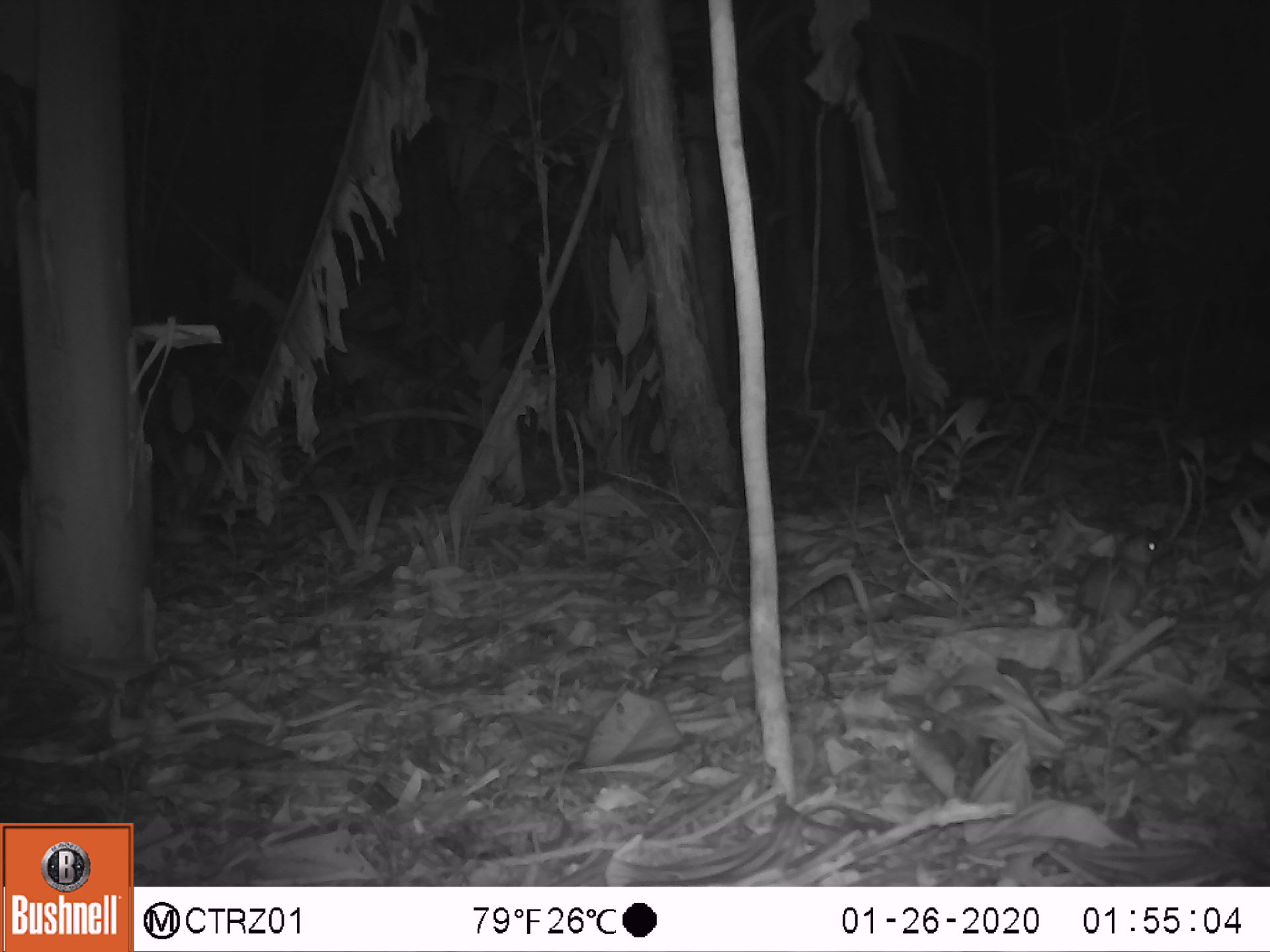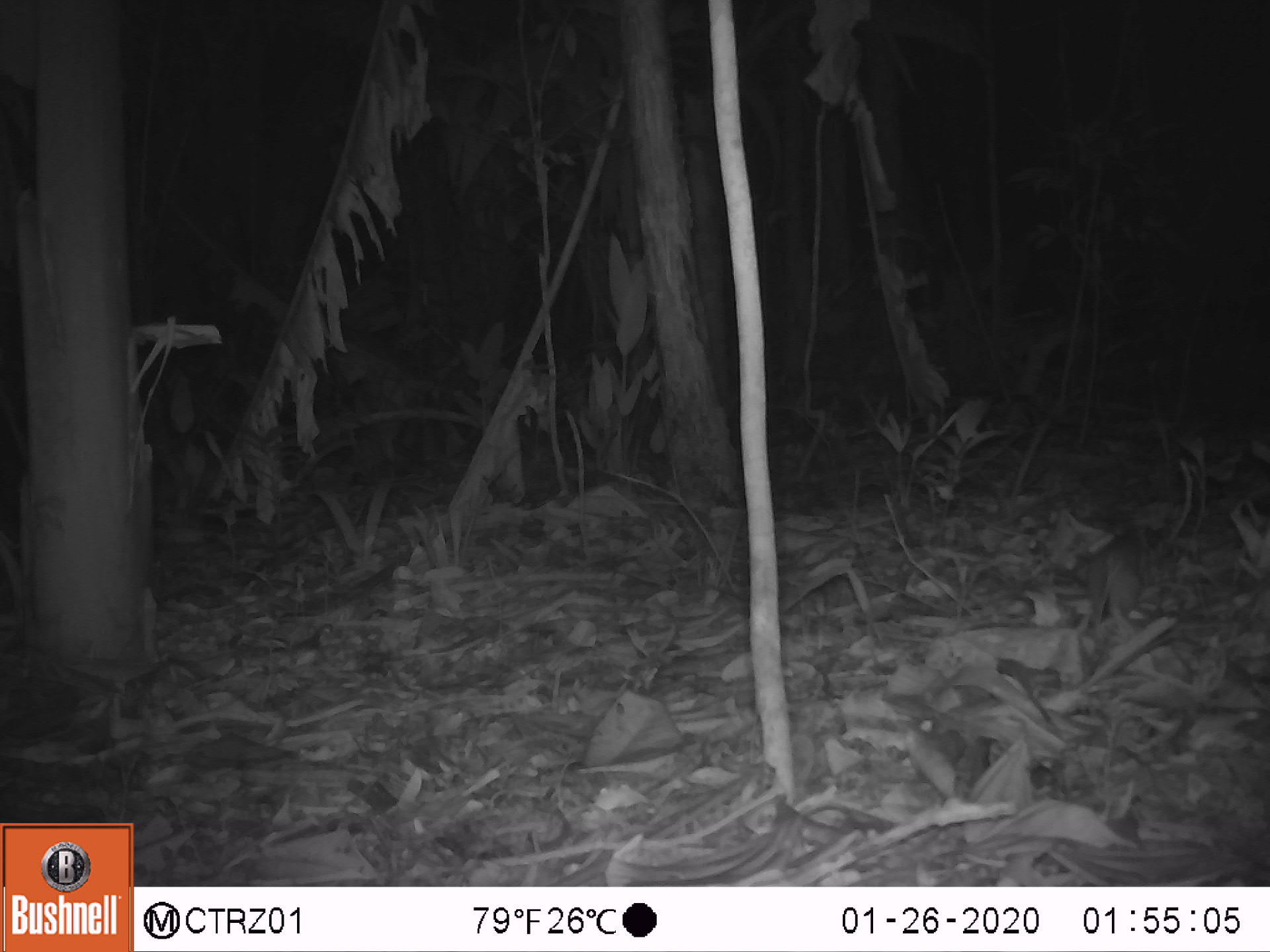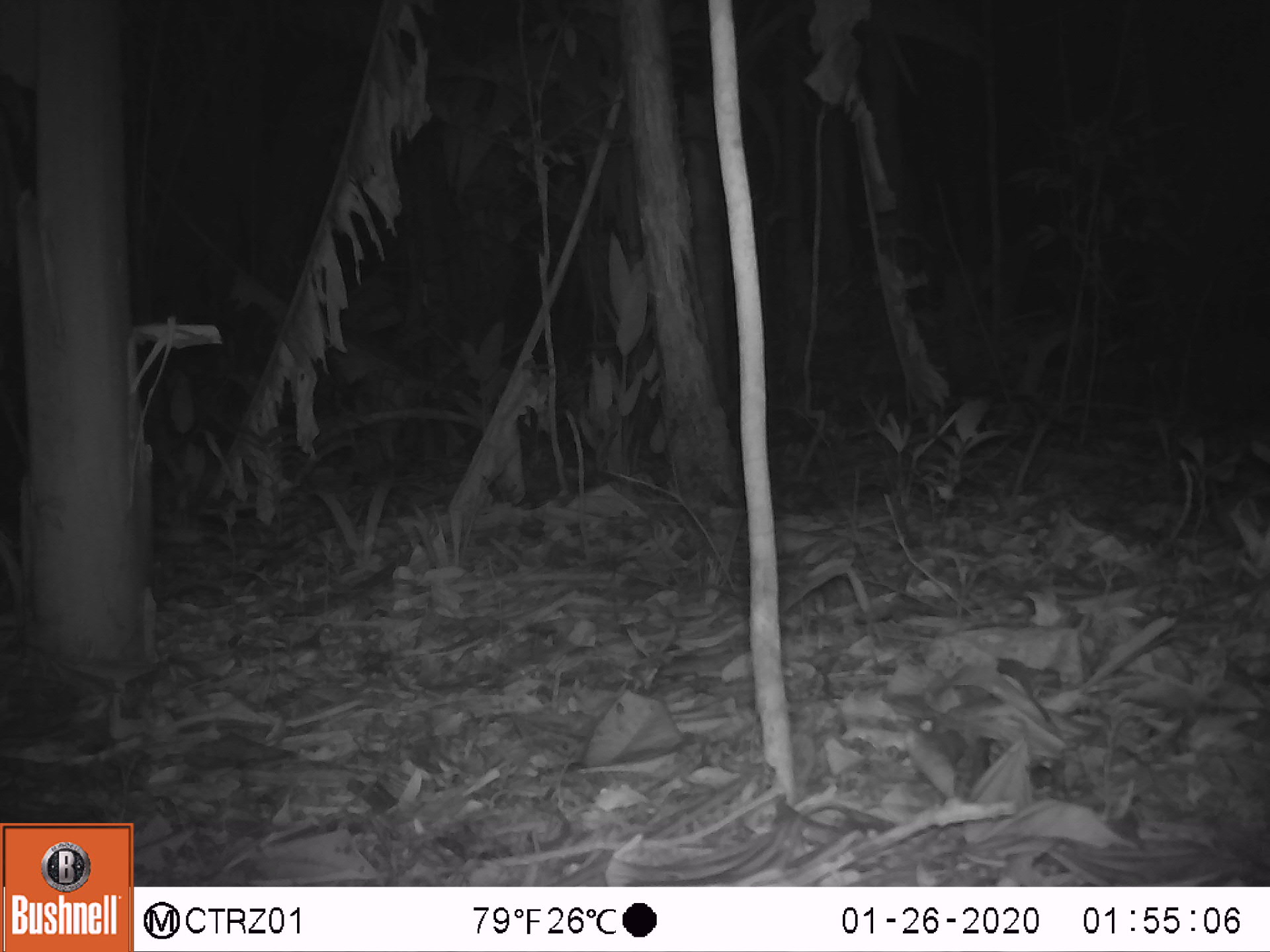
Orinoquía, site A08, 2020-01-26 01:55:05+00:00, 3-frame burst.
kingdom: Animalia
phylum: Chordata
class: Mammalia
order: Rodentia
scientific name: Rodentia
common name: rodent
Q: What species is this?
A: Rodent (Rodentia).